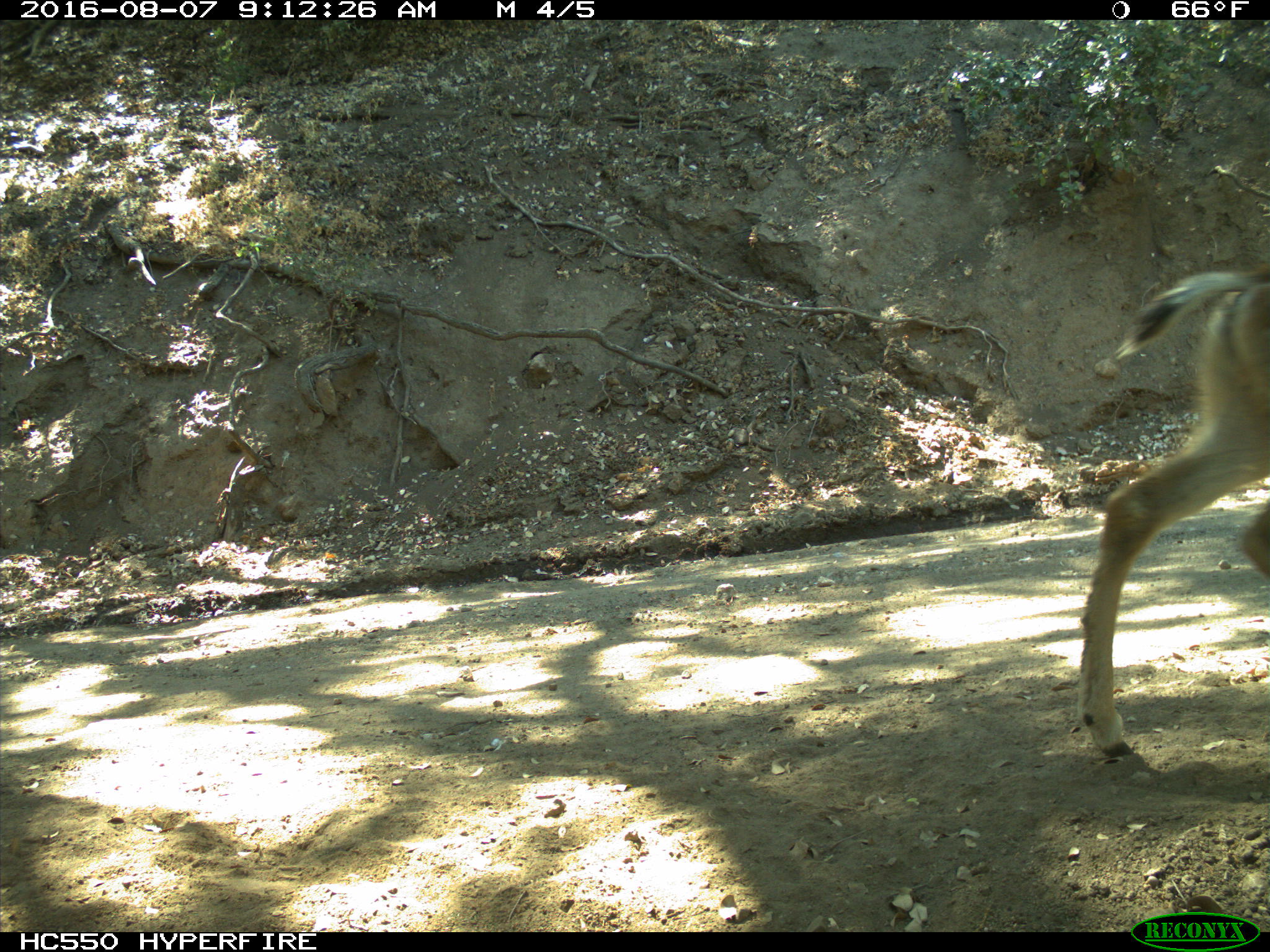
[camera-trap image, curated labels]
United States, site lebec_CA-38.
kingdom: Animalia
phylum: Chordata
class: Mammalia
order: Artiodactyla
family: Cervidae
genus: Odocoileus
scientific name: Odocoileus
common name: deer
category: unidentified deer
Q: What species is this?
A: Unidentified deer (deer) (Odocoileus).